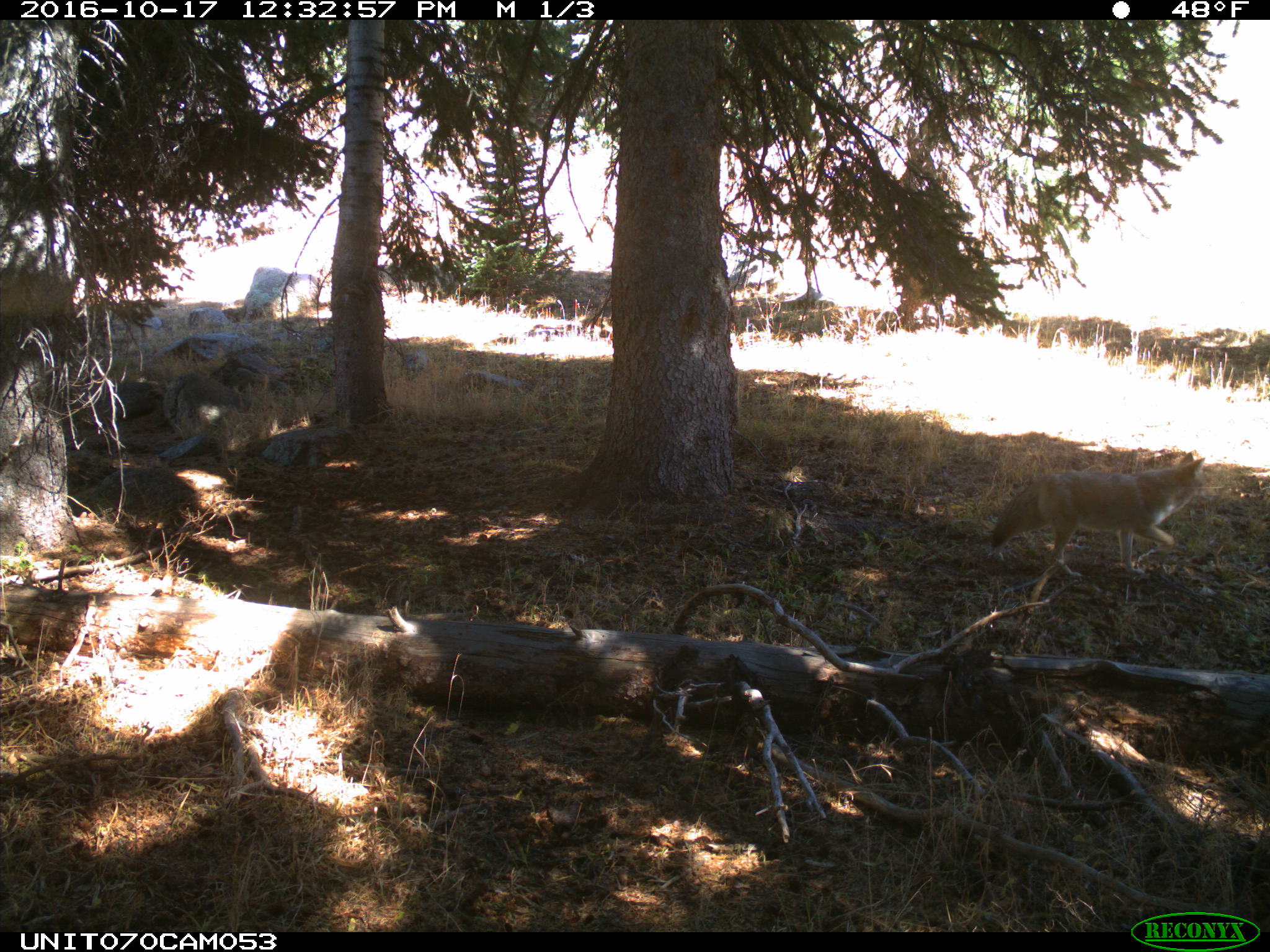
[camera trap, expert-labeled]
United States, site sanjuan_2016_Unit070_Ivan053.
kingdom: Animalia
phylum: Chordata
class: Mammalia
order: Carnivora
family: Canidae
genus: Canis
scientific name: Canis latrans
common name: coyote